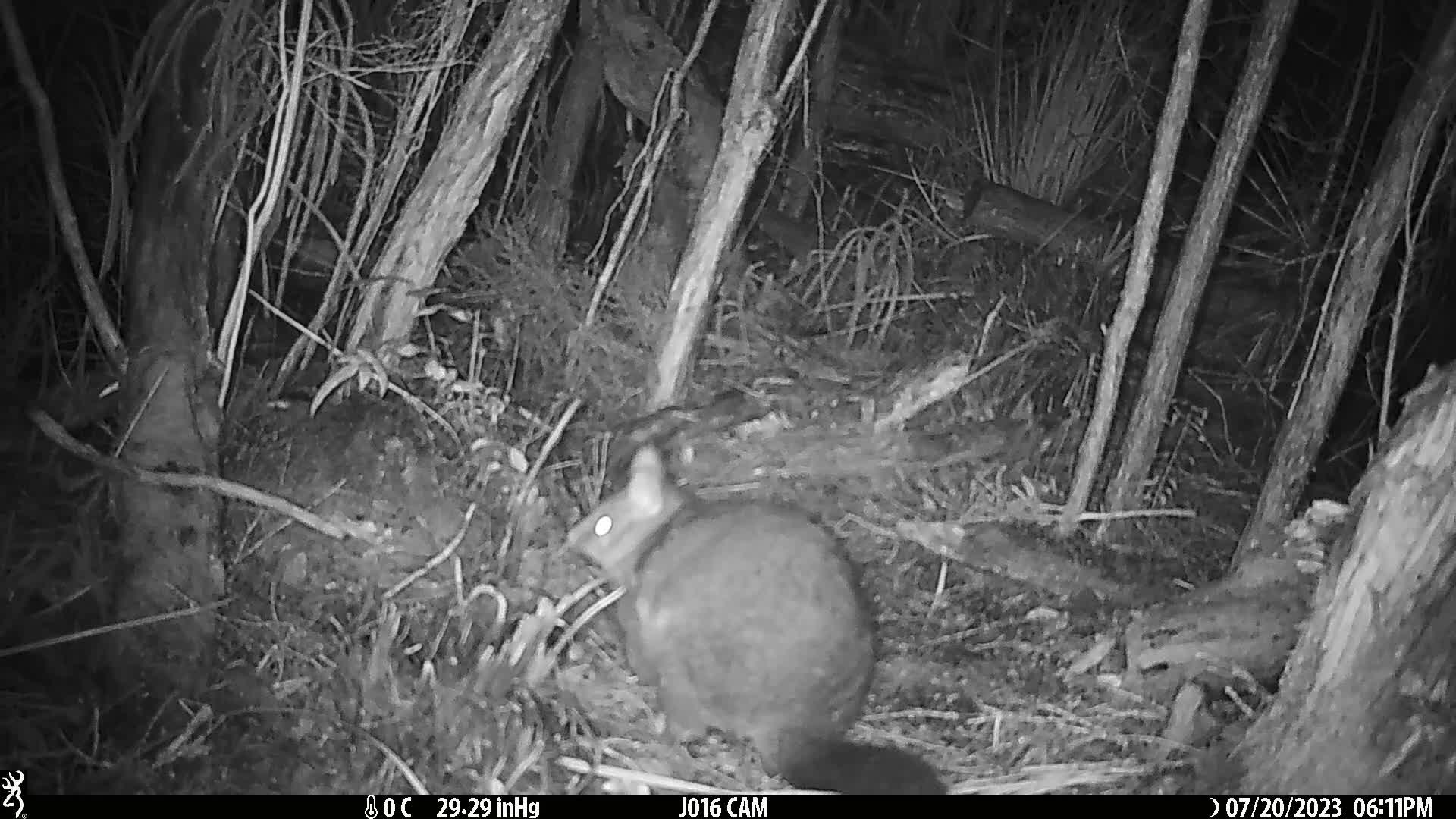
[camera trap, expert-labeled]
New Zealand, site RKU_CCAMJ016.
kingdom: Animalia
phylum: Chordata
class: Mammalia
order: Diprotodontia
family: Phalangeridae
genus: Trichosurus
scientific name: Trichosurus vulpecula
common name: common brushtail possum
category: possum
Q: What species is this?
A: Possum (common brushtail possum) (Trichosurus vulpecula).